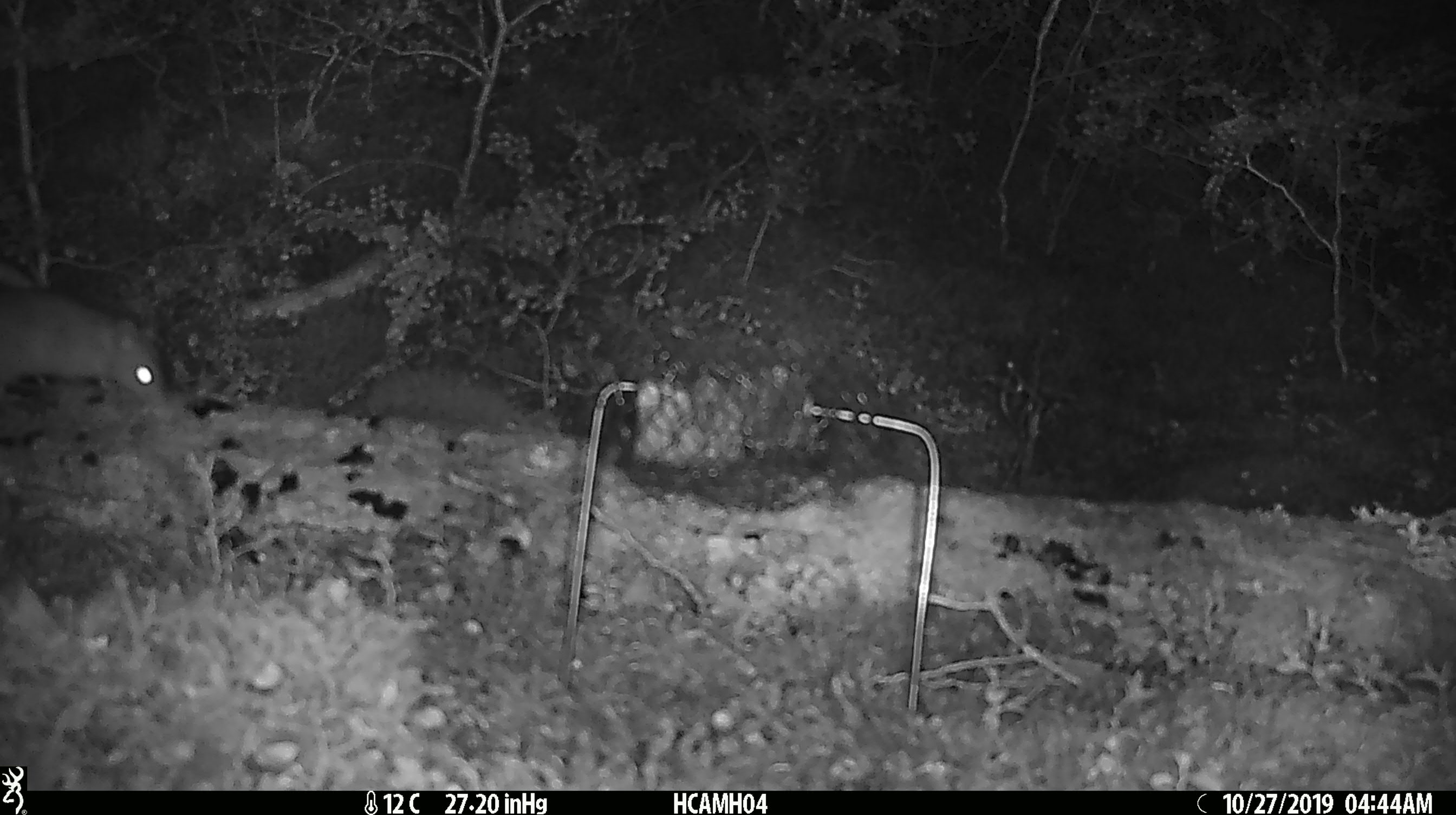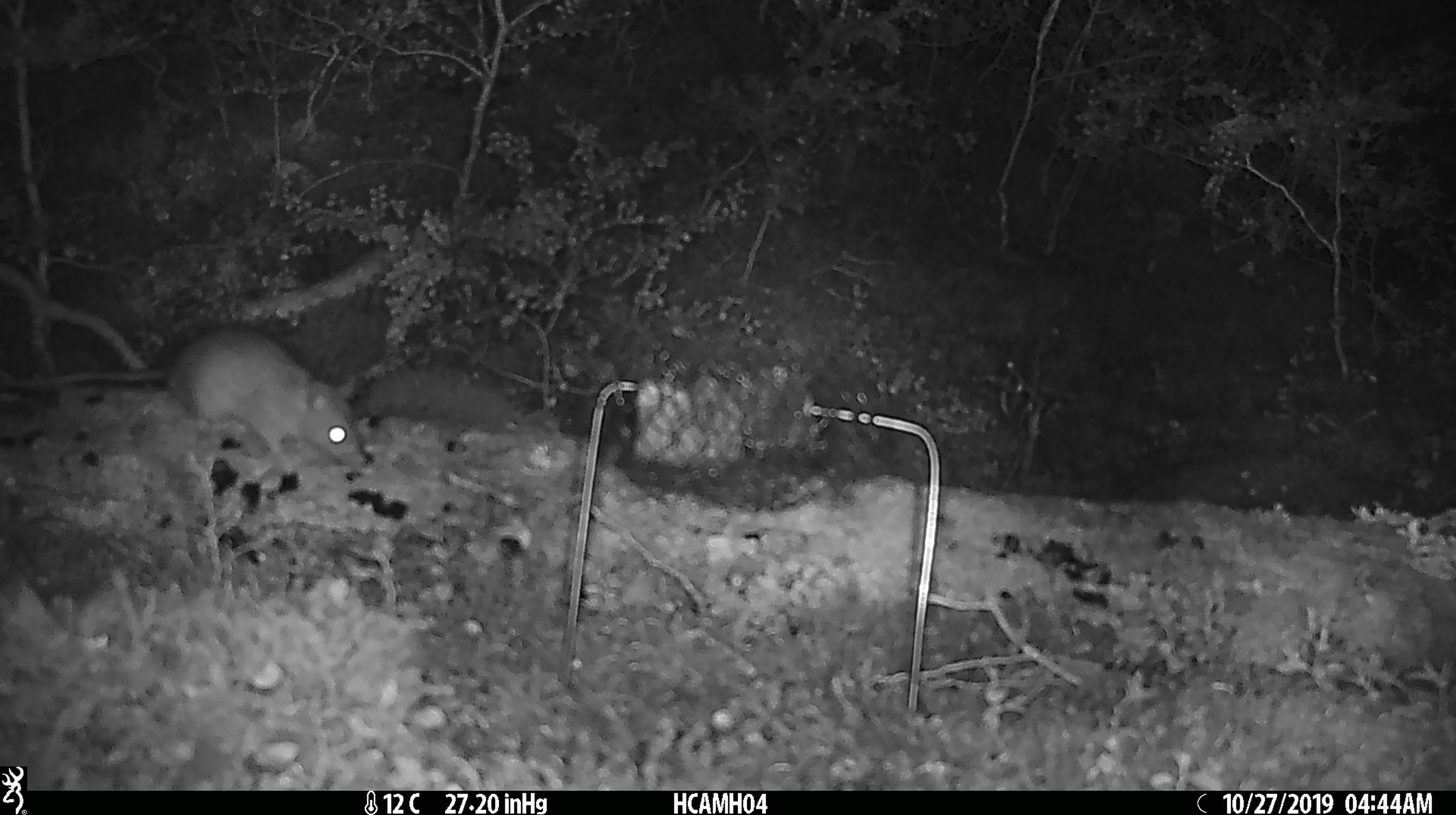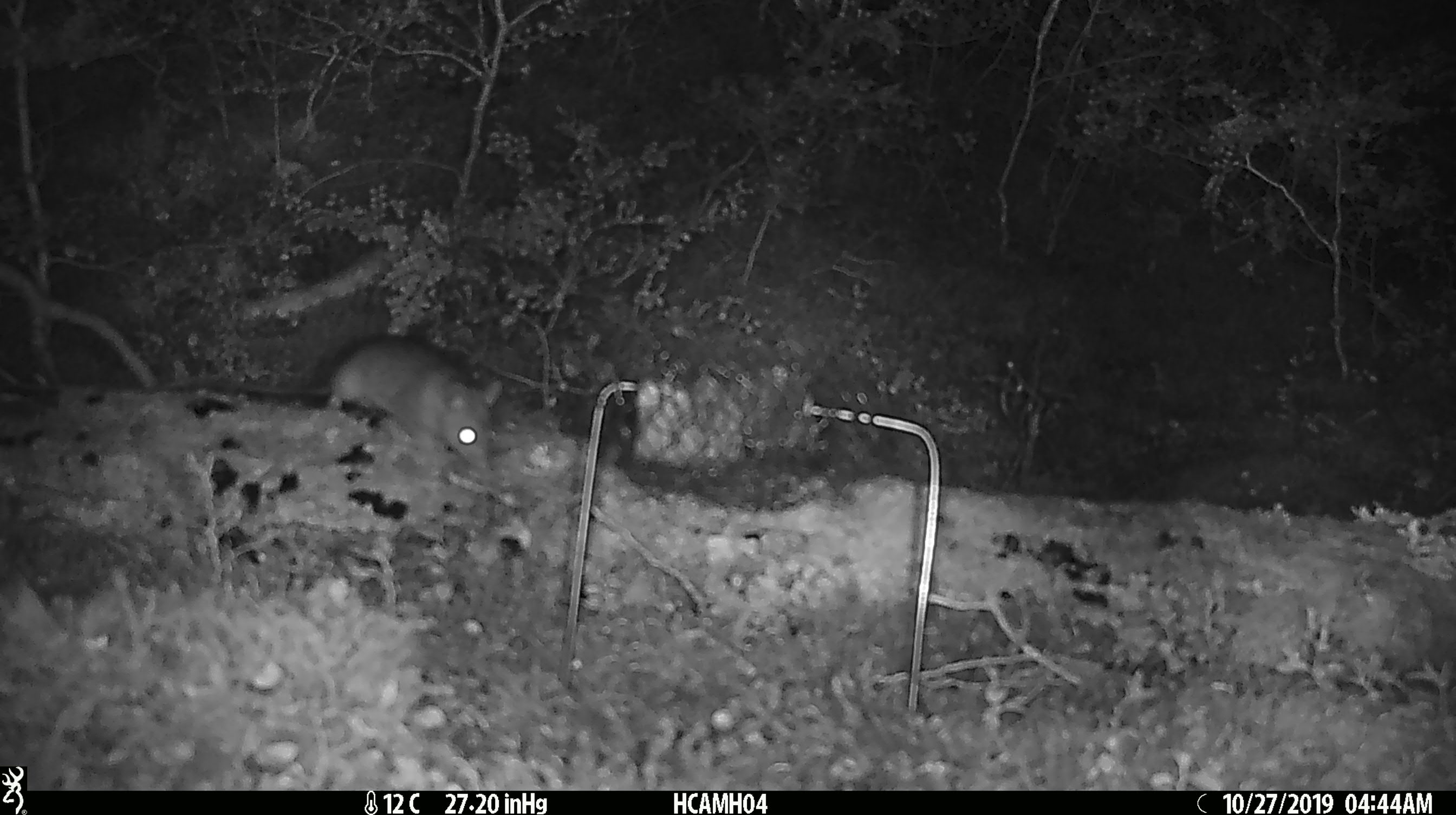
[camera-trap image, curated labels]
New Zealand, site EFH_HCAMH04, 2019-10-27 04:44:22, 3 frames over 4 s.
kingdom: Animalia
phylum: Chordata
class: Mammalia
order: Rodentia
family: Muridae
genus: Rattus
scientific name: Rattus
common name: rat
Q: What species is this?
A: Rat (Rattus).